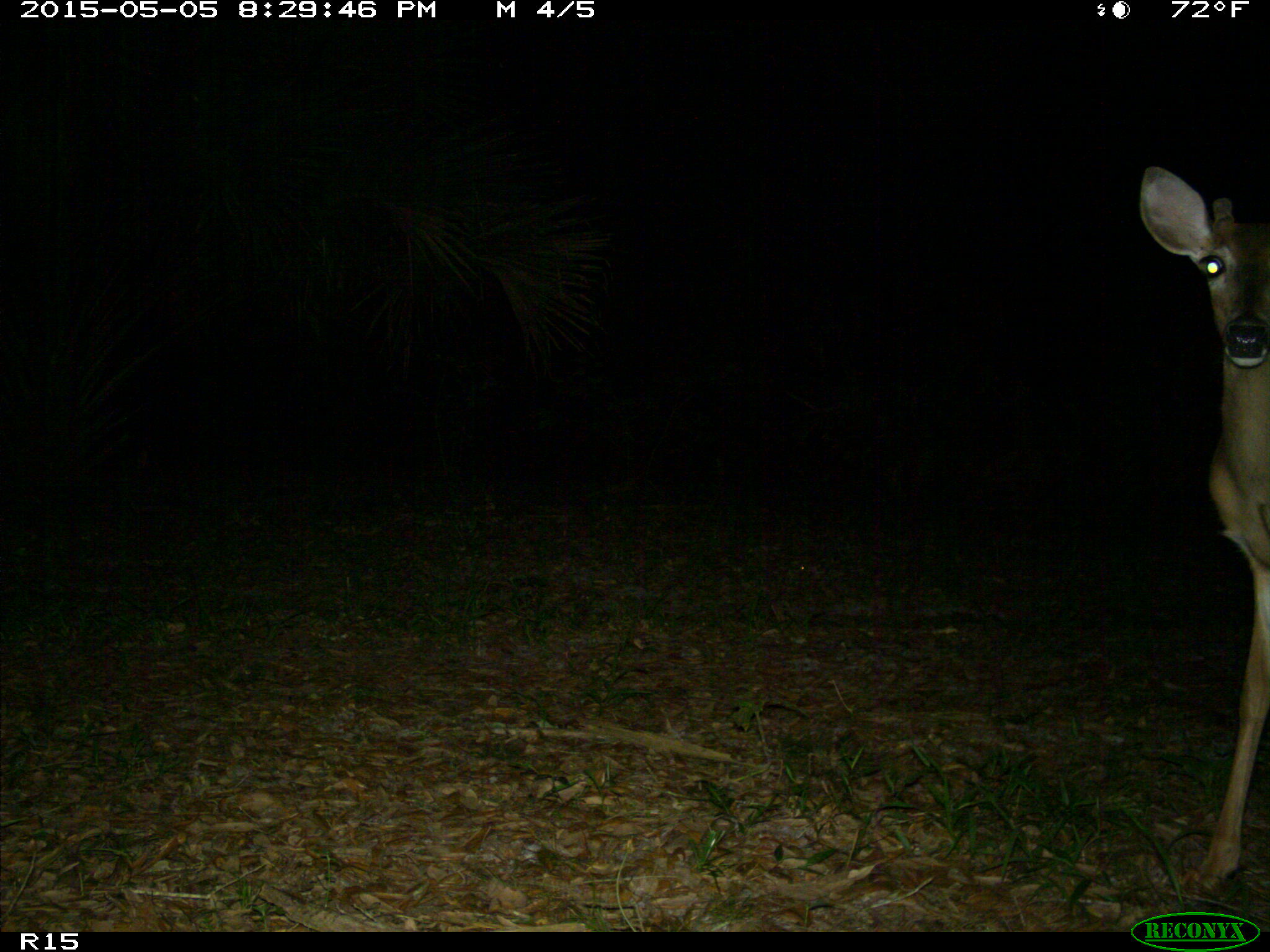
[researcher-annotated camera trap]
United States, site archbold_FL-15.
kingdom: Animalia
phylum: Chordata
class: Mammalia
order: Artiodactyla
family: Cervidae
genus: Odocoileus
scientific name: Odocoileus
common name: deer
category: unidentified deer